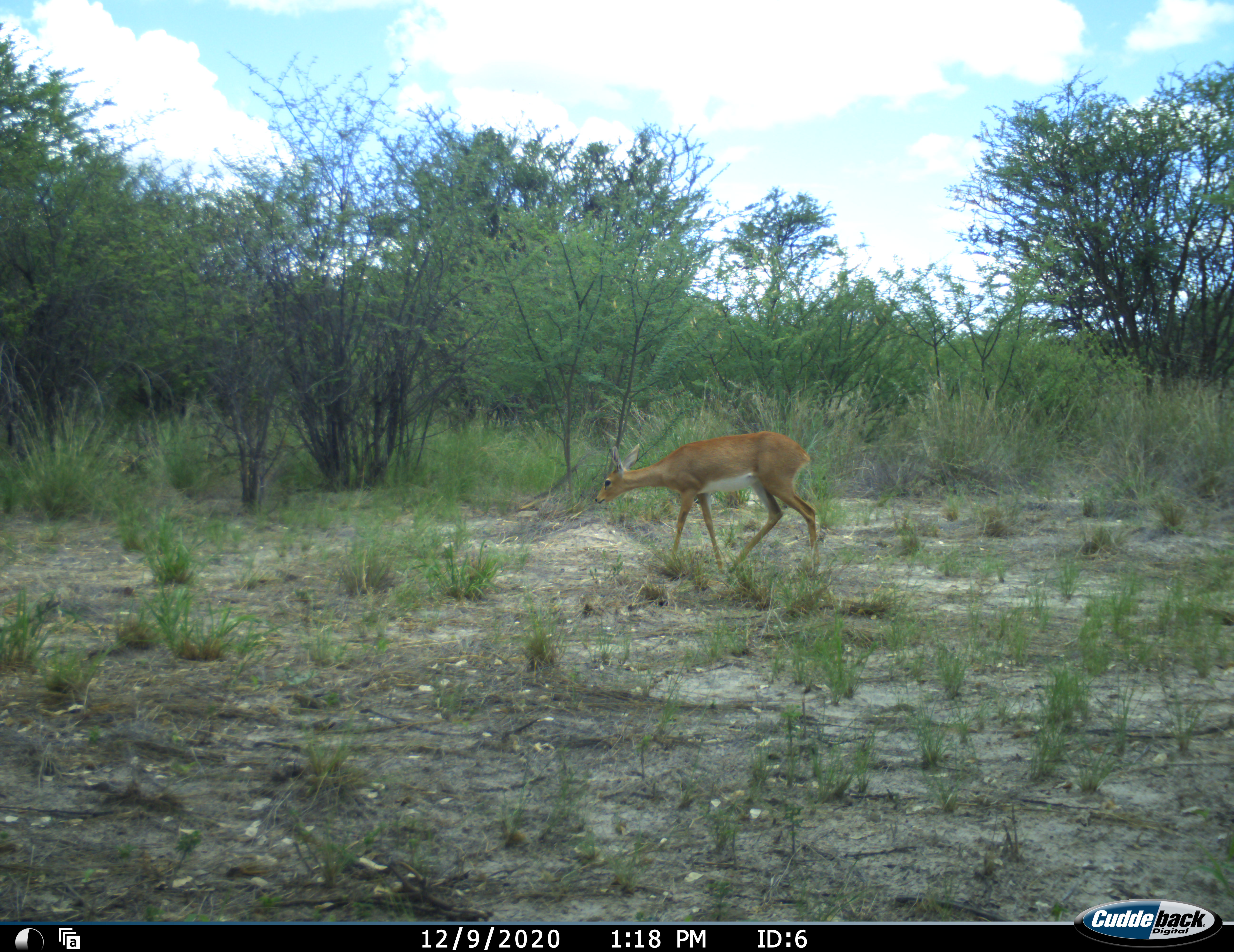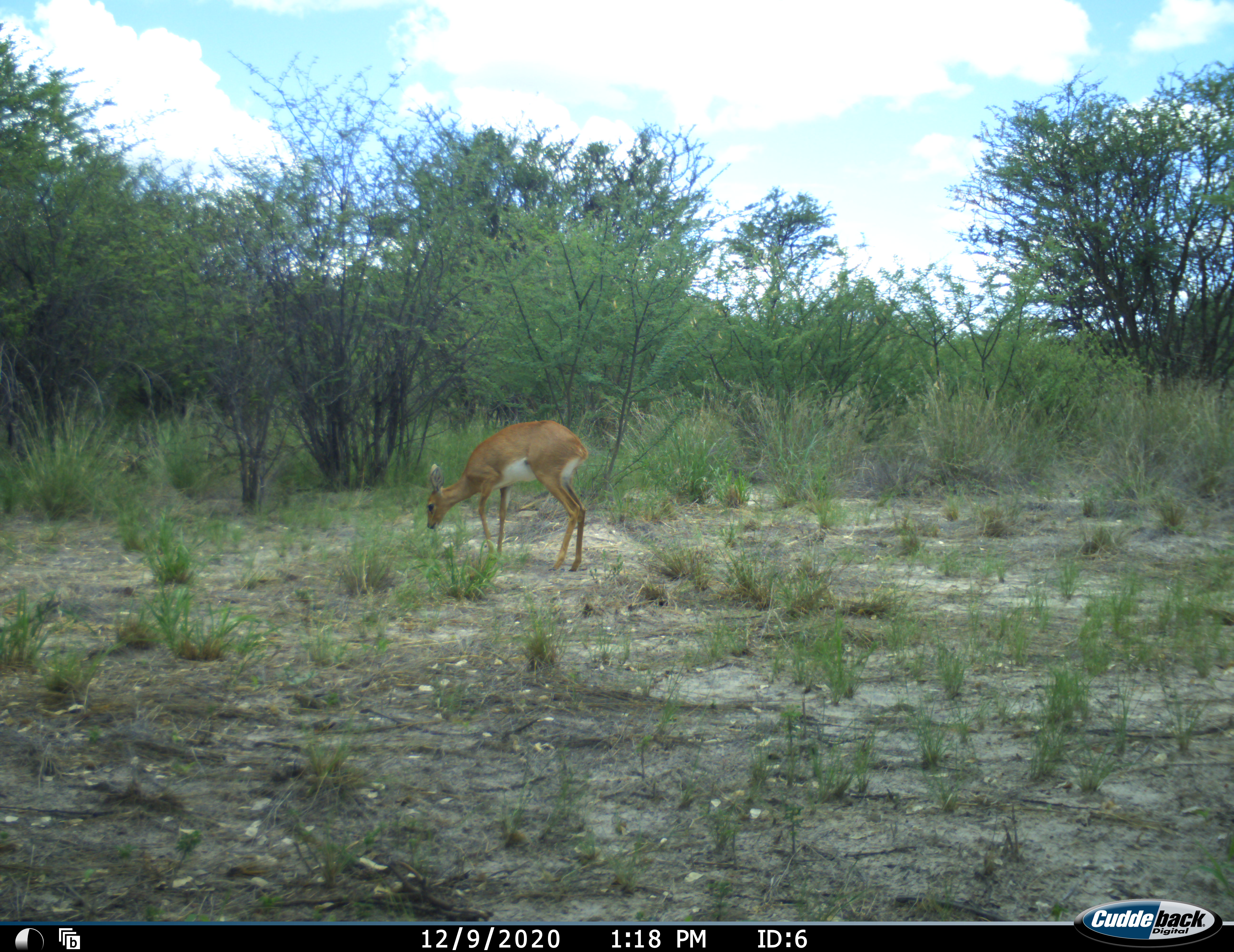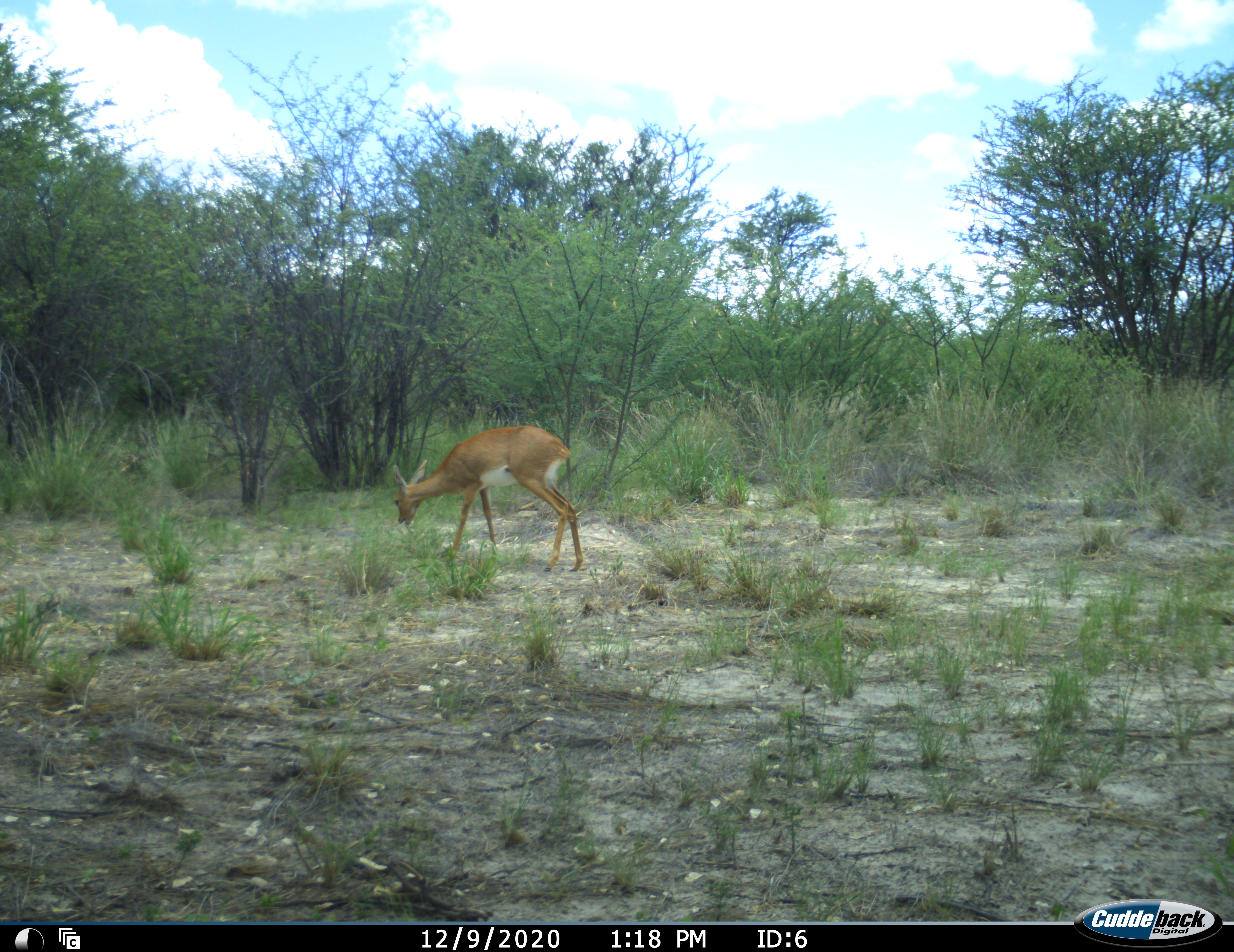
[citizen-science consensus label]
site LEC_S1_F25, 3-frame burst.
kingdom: Animalia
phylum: Chordata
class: Mammalia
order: Artiodactyla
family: Bovidae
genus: Raphicerus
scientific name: Raphicerus campestris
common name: steenbok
Steenbok (Raphicerus campestris), count 1. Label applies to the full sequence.